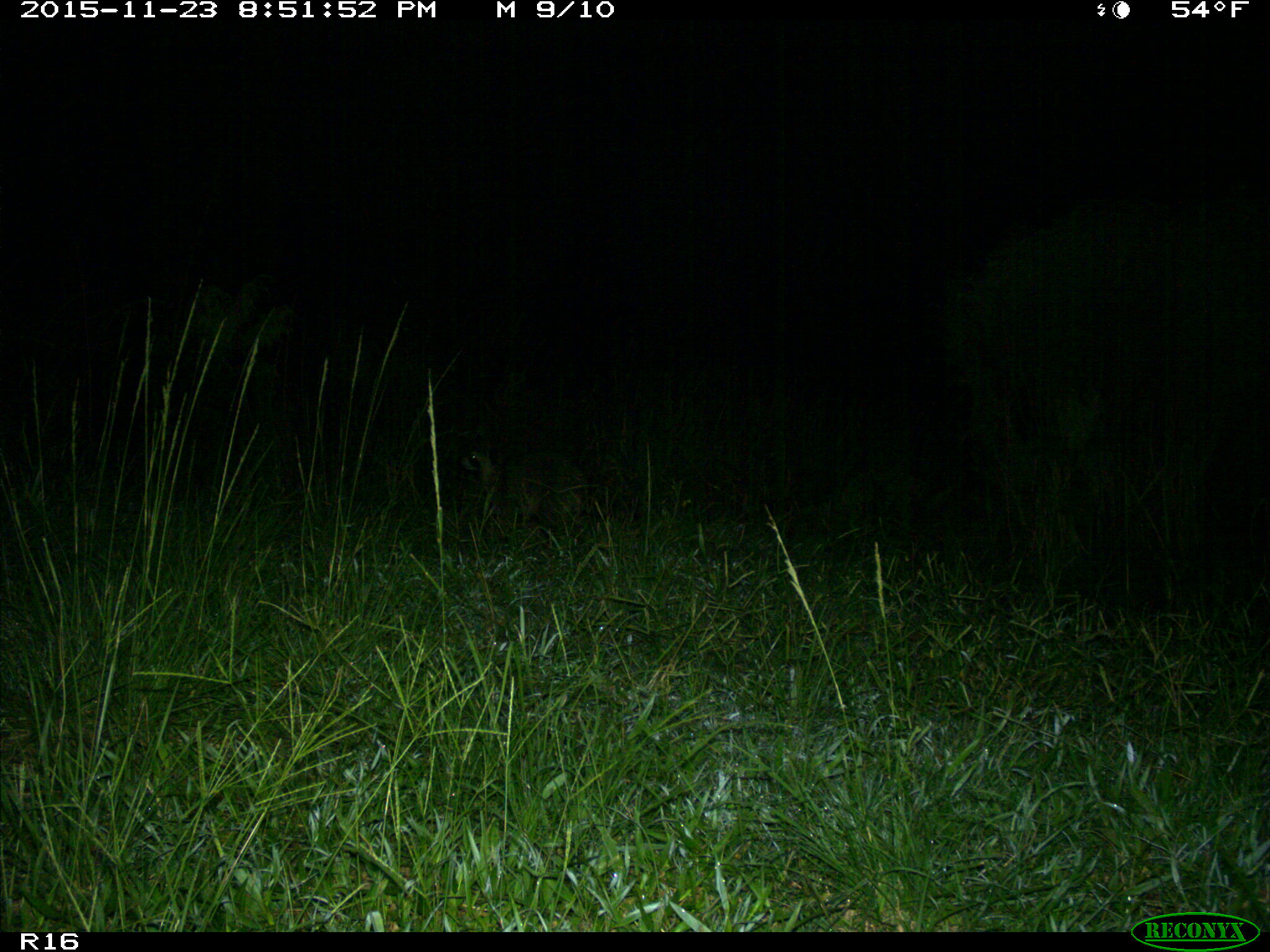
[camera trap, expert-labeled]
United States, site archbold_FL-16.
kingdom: Animalia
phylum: Chordata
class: Mammalia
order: Artiodactyla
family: Suidae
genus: Sus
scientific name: Sus scrofa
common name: wild boar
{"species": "Sus scrofa (wild boar)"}